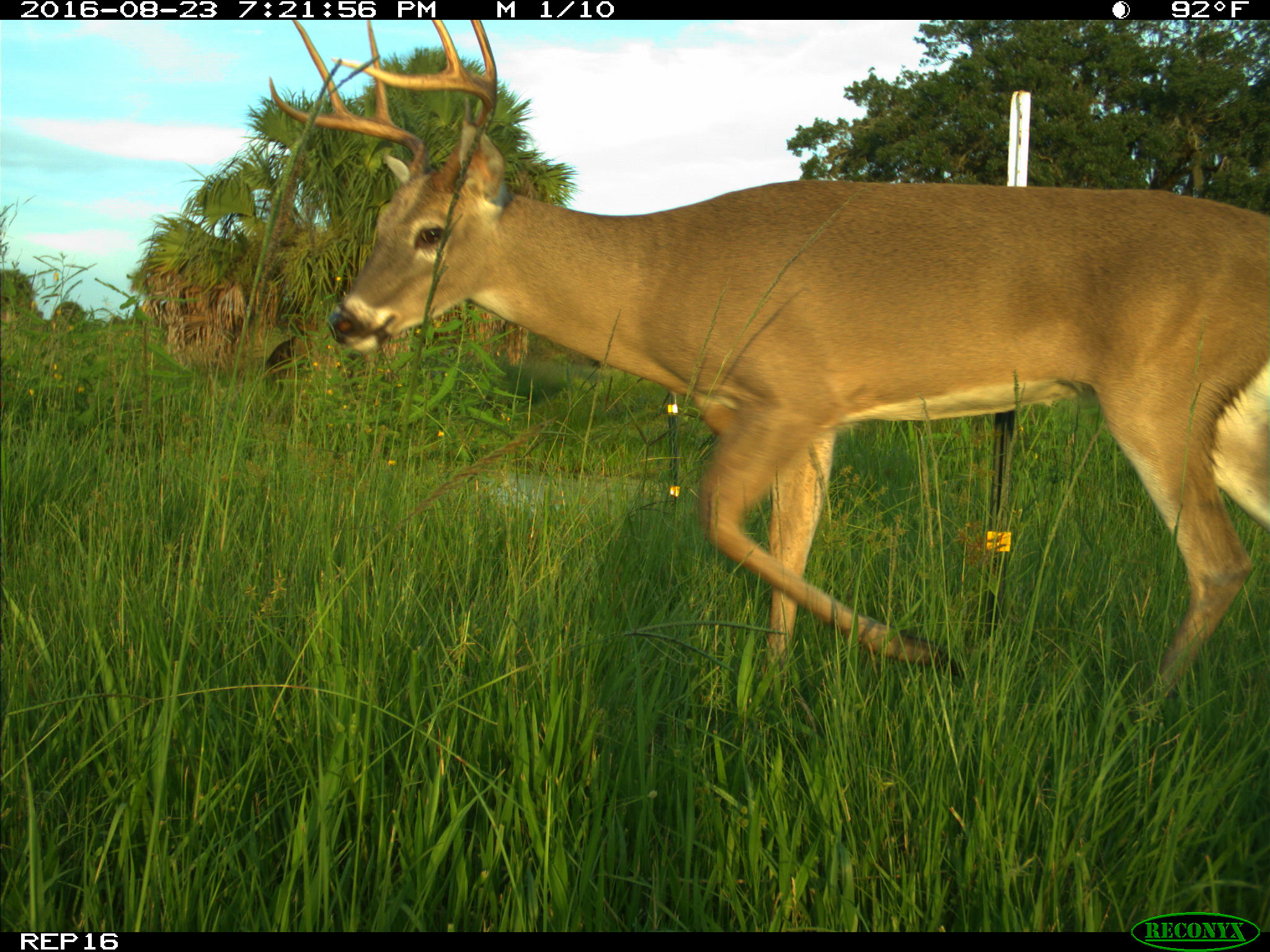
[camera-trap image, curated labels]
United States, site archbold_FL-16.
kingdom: Animalia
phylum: Chordata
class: Mammalia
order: Artiodactyla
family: Cervidae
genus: Odocoileus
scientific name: Odocoileus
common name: deer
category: unidentified deer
Unidentified deer (deer) (Odocoileus).